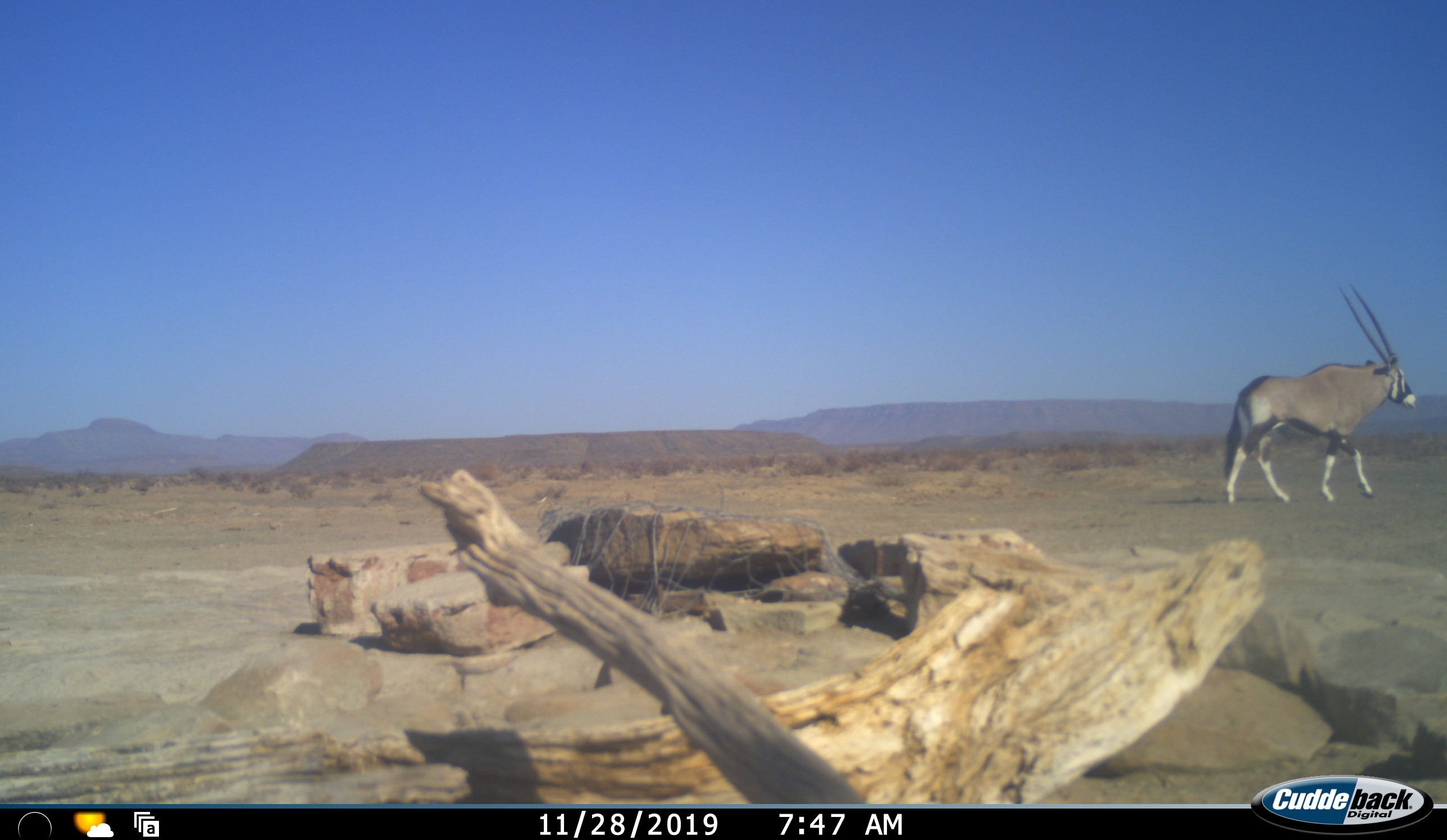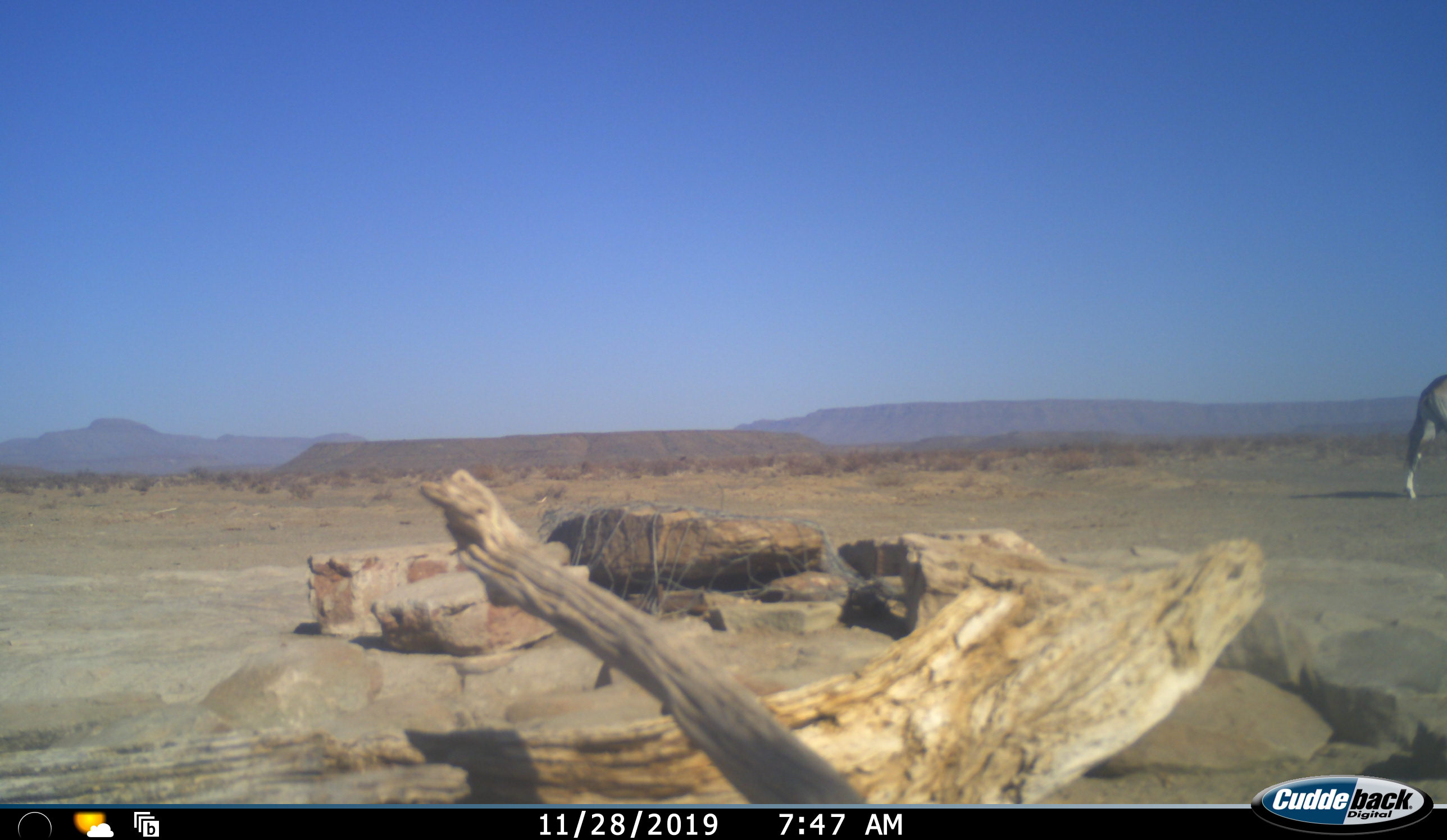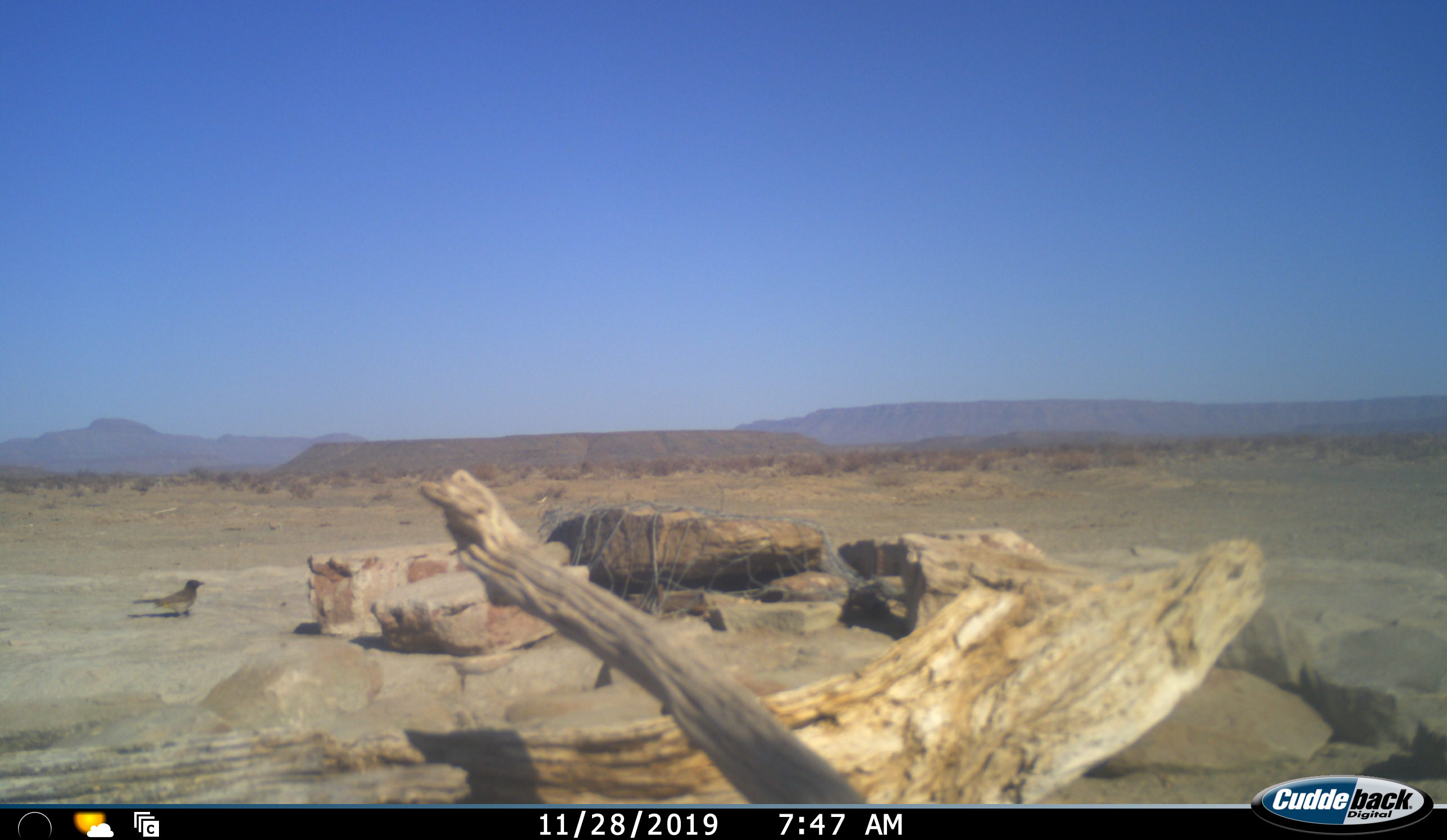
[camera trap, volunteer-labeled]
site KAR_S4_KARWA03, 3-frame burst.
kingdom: Animalia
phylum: Chordata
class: Aves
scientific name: Aves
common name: bird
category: birdother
Birdother (bird) (Aves), count 1. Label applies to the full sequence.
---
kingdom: Animalia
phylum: Chordata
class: Mammalia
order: Artiodactyla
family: Bovidae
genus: Oryx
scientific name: Oryx gazella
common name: gemsbok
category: oryx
Oryx (gemsbok) (Oryx gazella), count 1. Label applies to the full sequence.